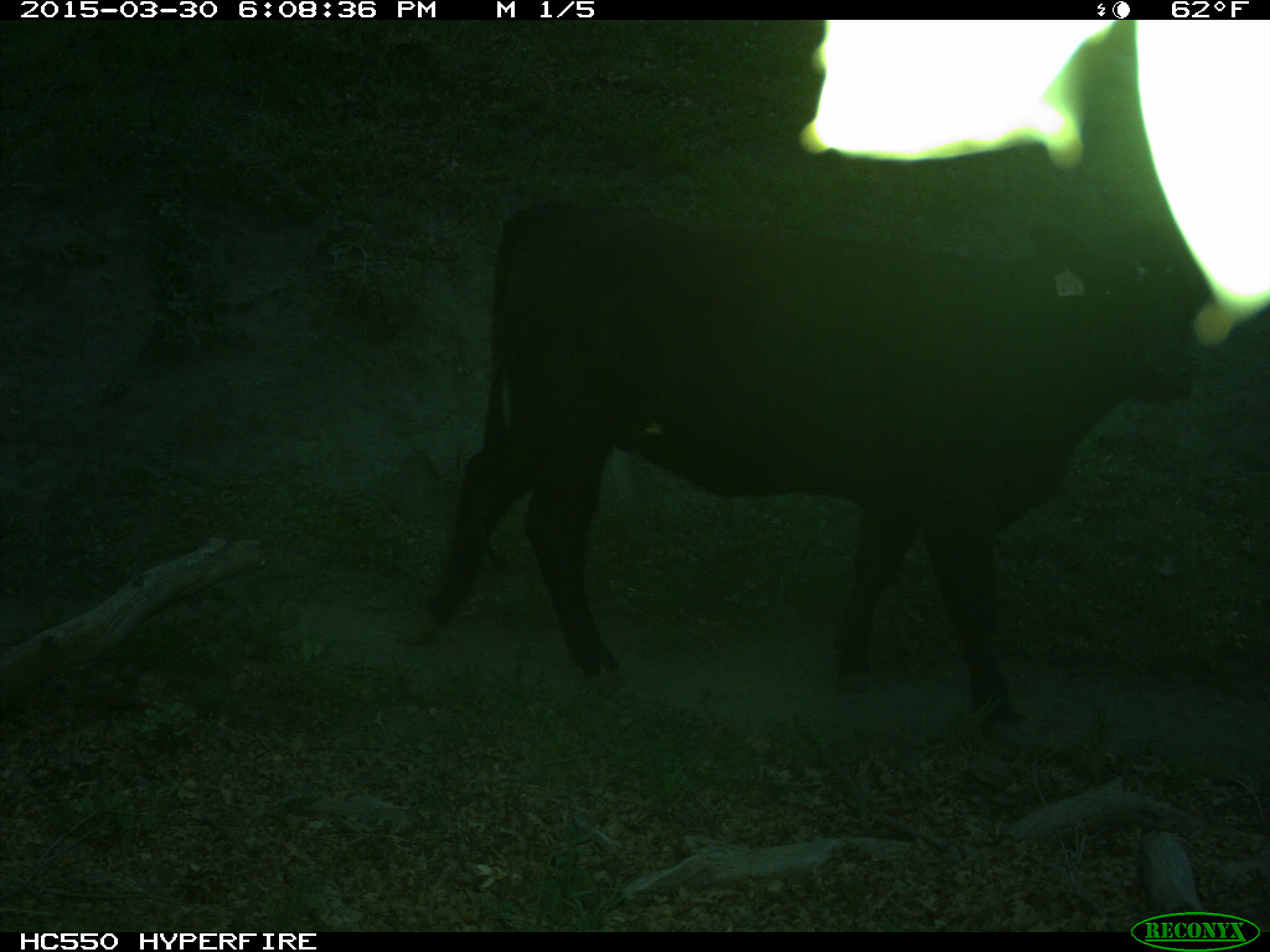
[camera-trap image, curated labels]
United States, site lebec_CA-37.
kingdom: Animalia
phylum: Chordata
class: Mammalia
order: Artiodactyla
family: Bovidae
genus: Bos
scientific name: Bos taurus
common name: domestic cow